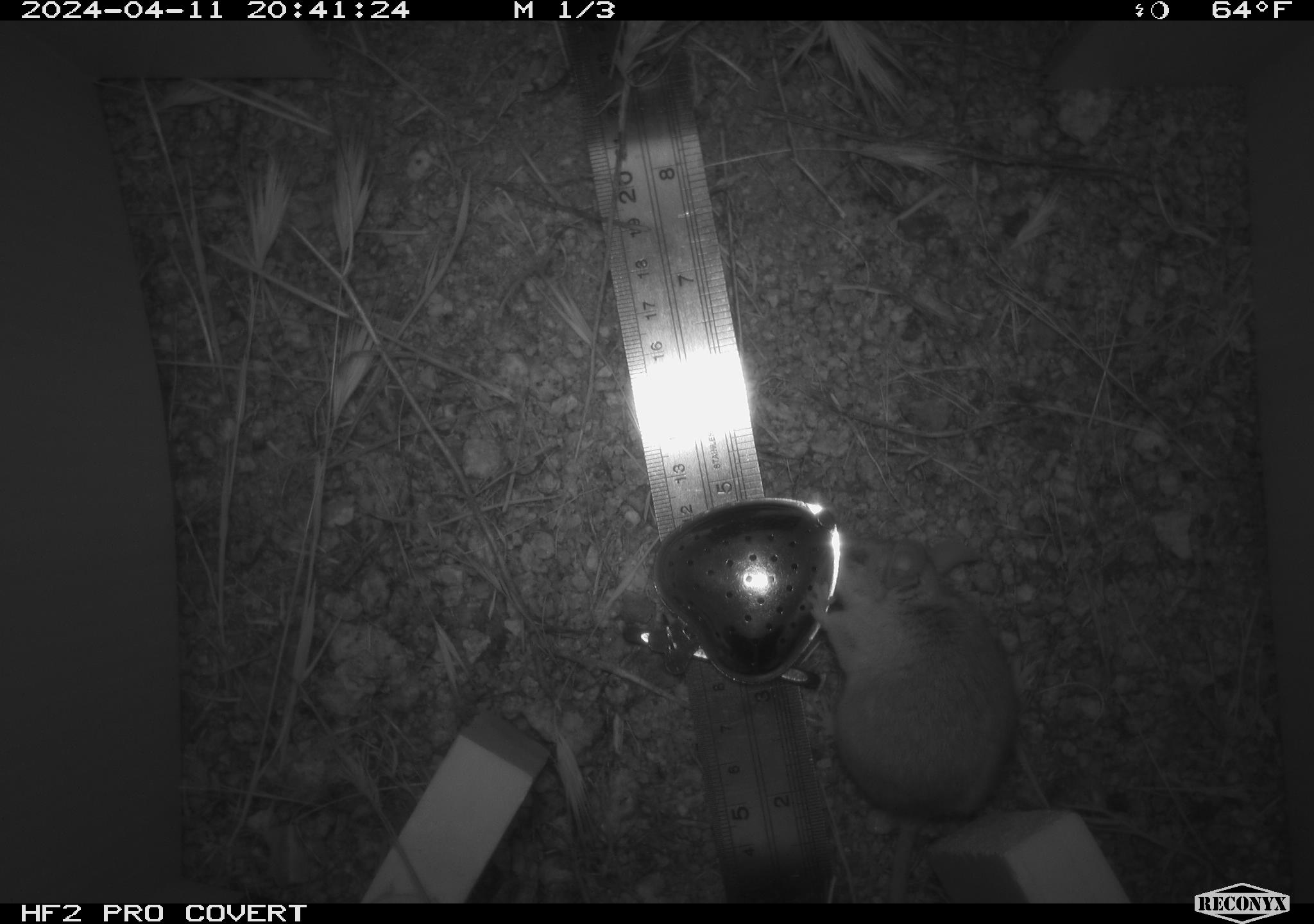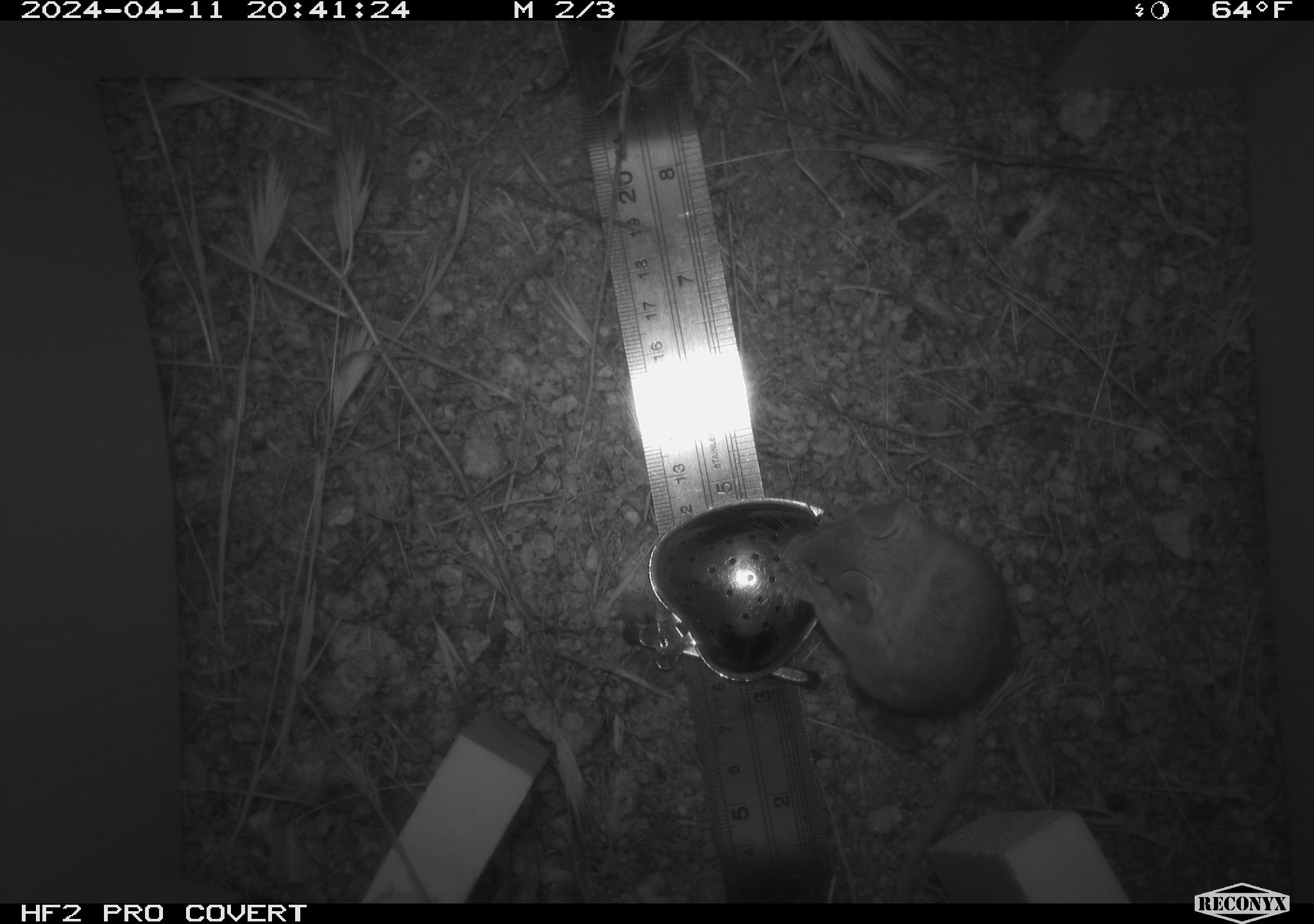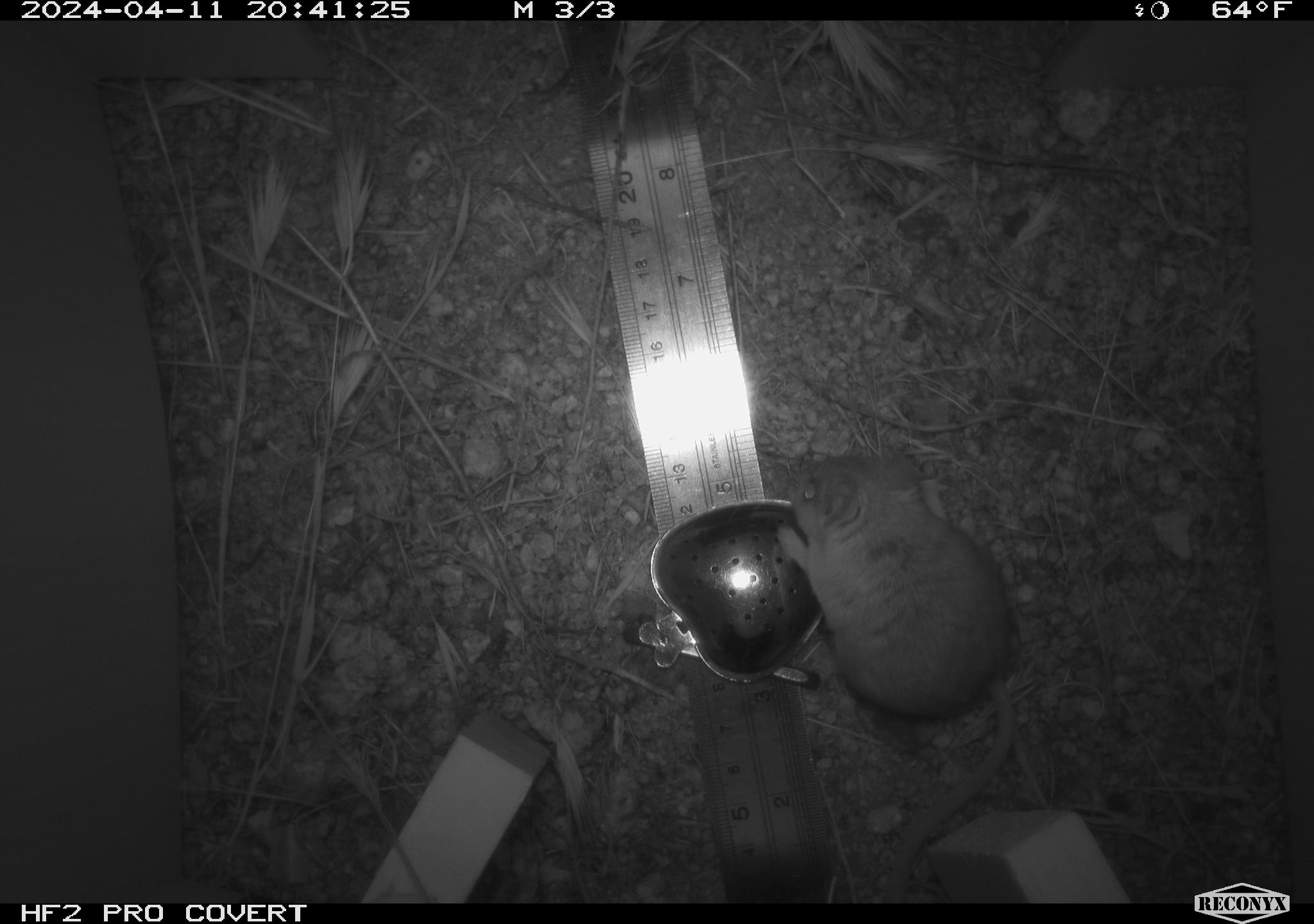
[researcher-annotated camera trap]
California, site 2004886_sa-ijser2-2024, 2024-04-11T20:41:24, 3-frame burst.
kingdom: Animalia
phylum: Chordata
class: Mammalia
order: Rodentia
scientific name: Rodentia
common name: mouse species